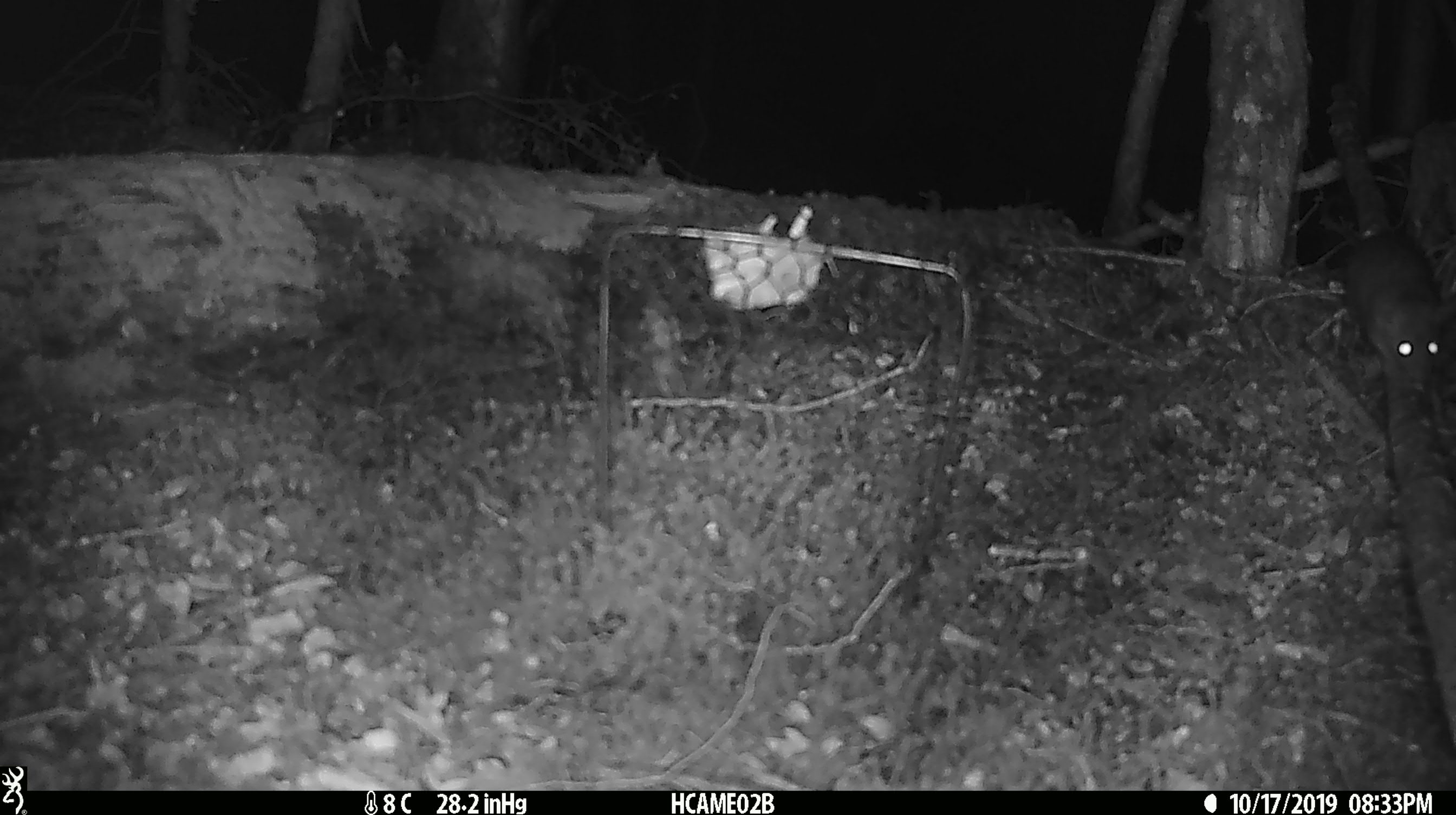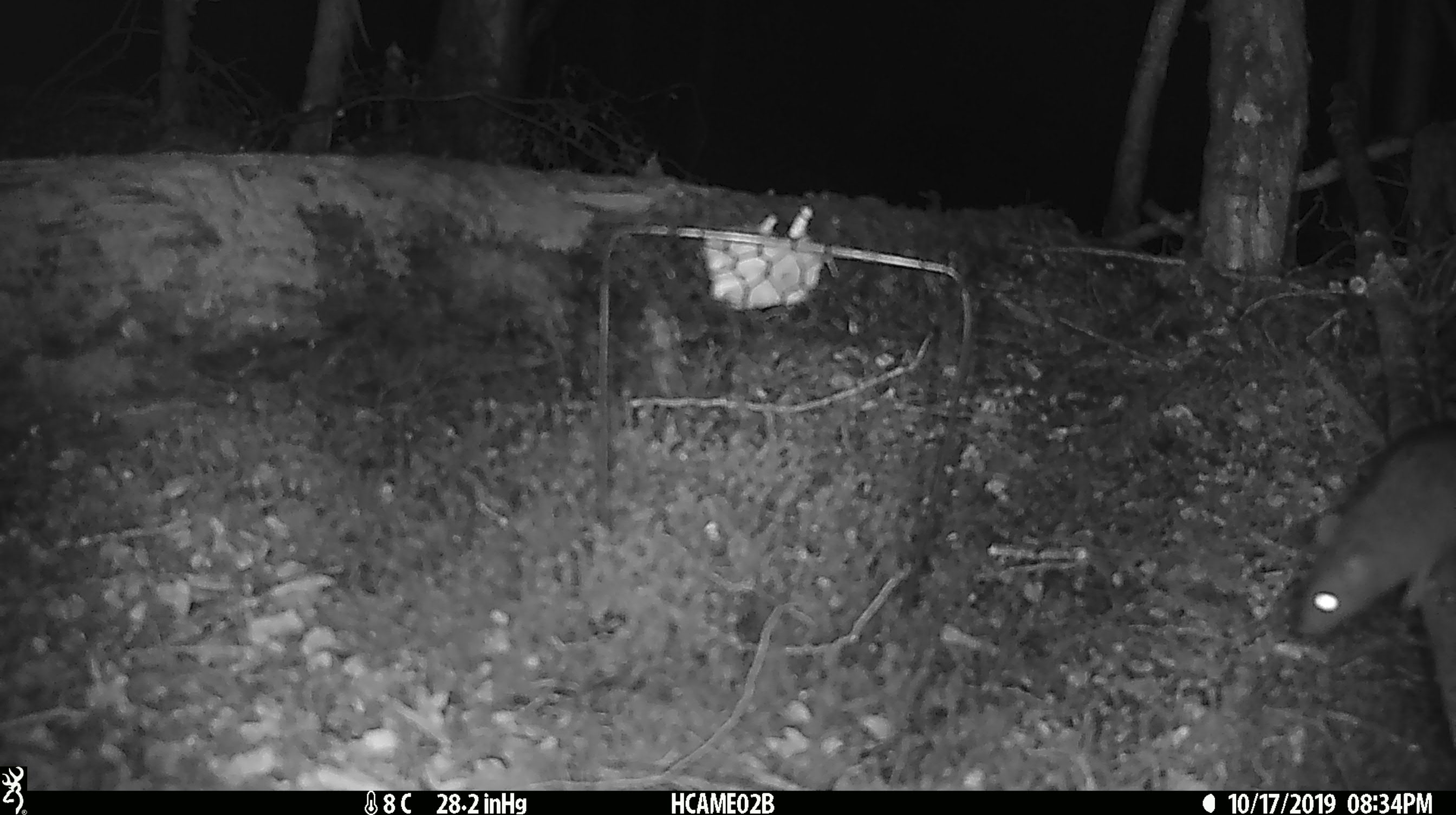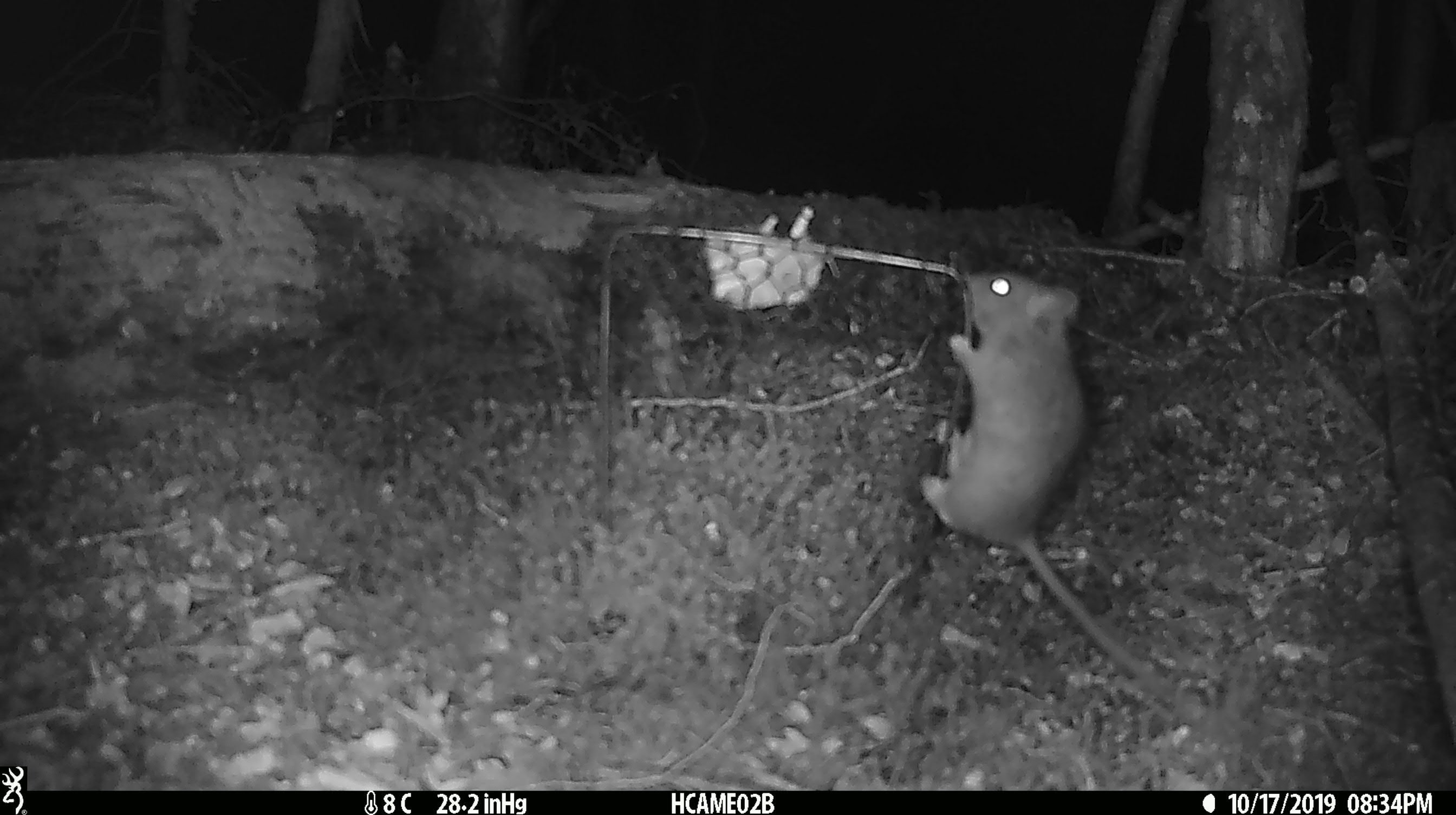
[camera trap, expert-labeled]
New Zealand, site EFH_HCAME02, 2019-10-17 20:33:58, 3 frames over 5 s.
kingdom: Animalia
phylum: Chordata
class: Mammalia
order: Rodentia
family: Muridae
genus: Mus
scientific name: Mus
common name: mouse